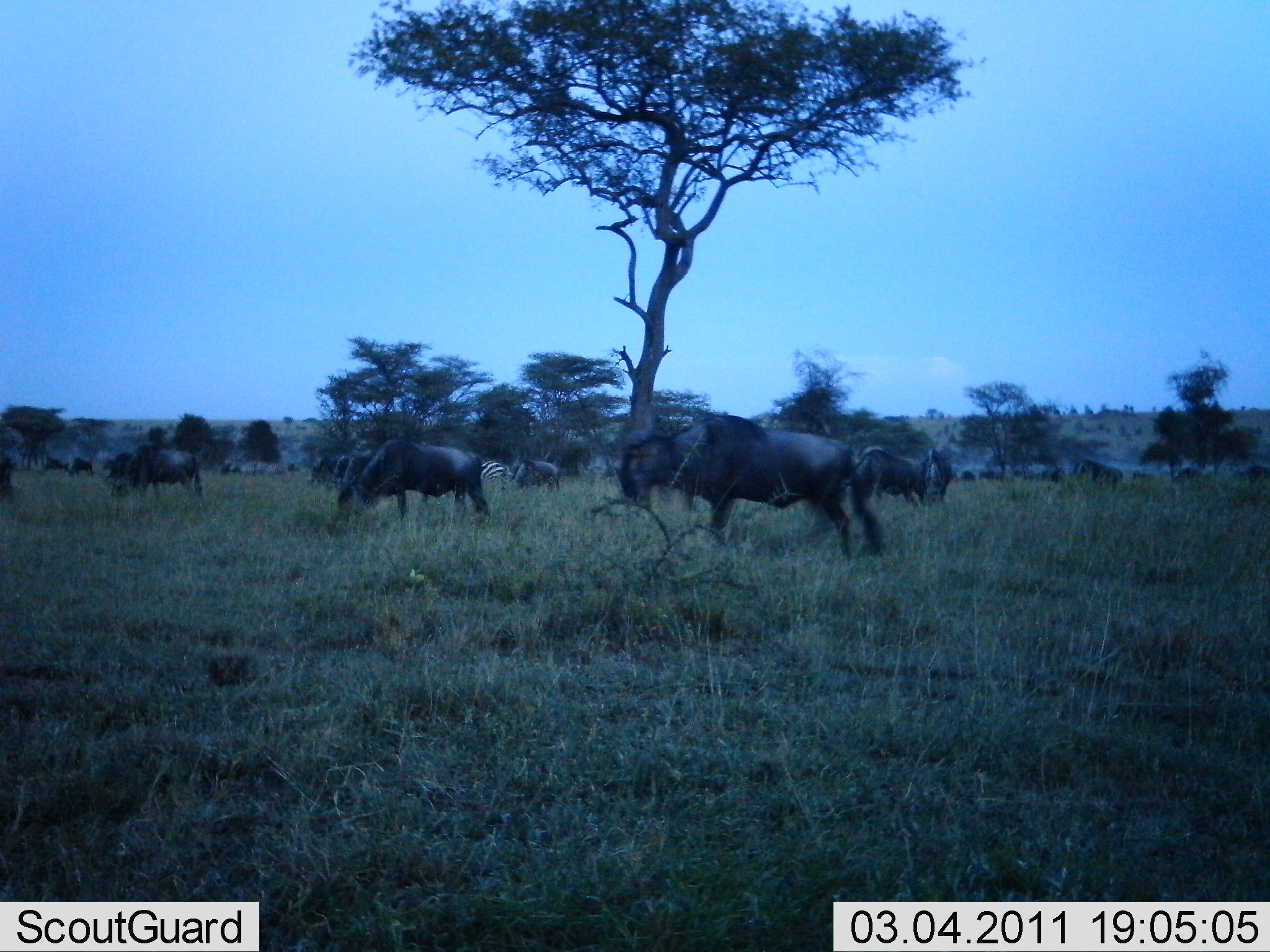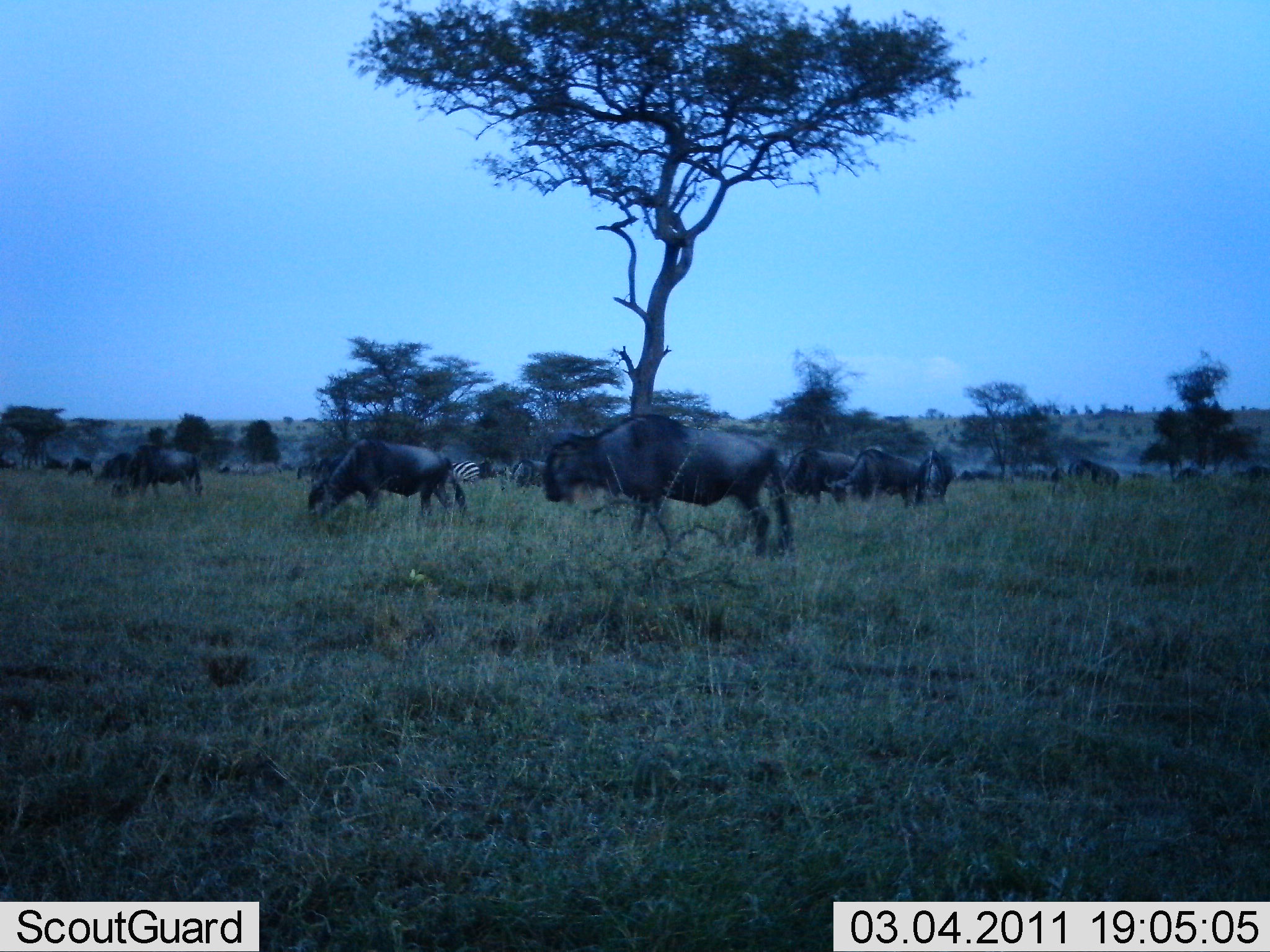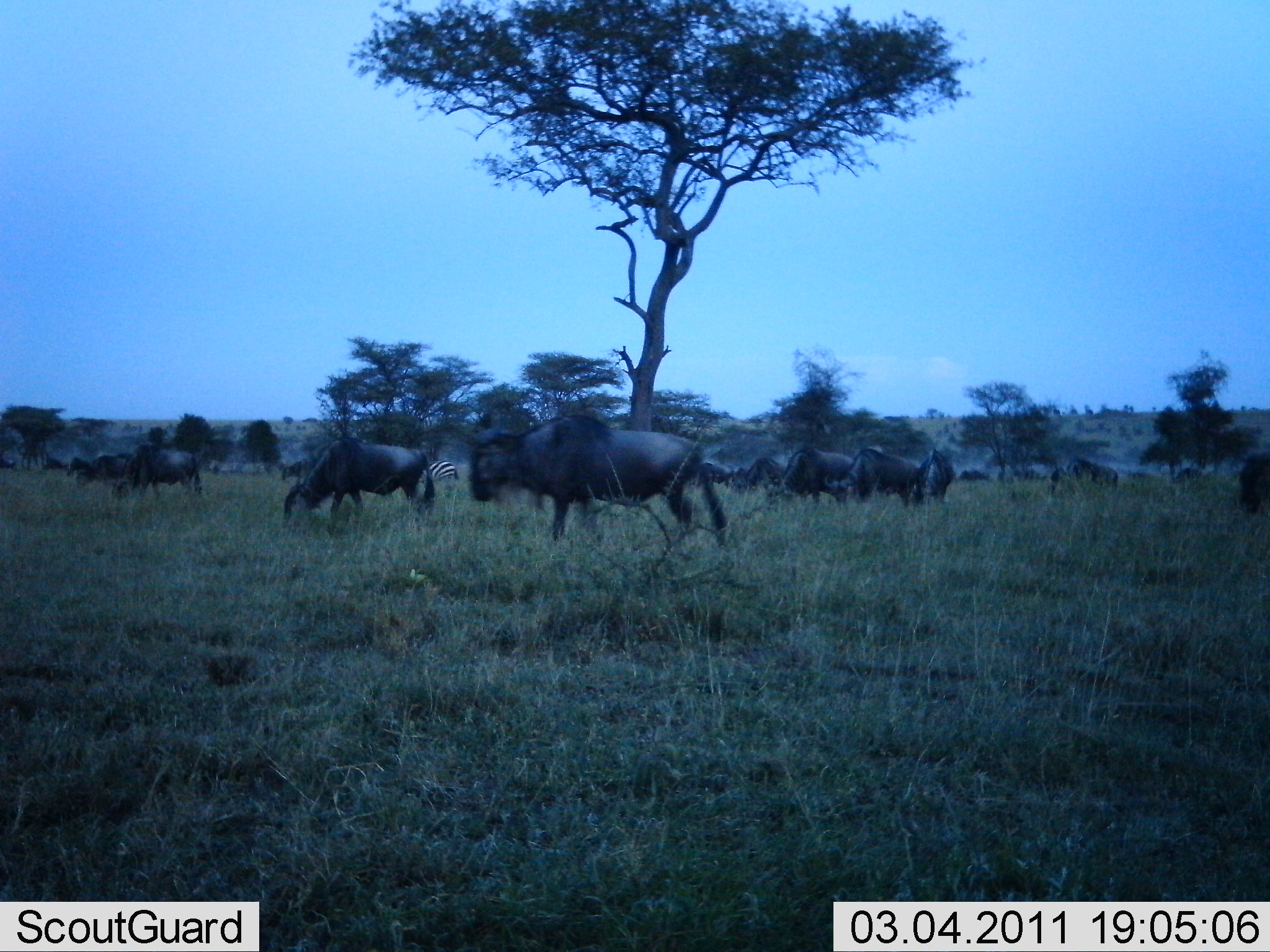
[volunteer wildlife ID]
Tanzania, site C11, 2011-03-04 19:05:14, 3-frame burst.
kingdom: Animalia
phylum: Chordata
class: Mammalia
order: Artiodactyla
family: Bovidae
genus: Connochaetes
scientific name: Connochaetes taurinus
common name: blue wildebeest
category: wildebeest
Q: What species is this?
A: Wildebeest (blue wildebeest) (Connochaetes taurinus).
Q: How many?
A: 11-50.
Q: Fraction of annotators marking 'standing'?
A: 19%.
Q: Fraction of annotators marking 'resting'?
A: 6%.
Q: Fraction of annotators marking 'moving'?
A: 75%.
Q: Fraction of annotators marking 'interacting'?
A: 0%.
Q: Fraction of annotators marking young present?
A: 0%.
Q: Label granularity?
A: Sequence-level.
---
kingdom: Animalia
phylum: Chordata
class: Mammalia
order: Perissodactyla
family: Equidae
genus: Equus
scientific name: Equus quagga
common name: plains zebra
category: zebra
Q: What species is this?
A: Zebra (plains zebra) (Equus quagga).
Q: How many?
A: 1.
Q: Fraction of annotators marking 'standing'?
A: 27%.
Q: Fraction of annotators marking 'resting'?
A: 0%.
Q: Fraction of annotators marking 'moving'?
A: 73%.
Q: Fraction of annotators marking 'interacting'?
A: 0%.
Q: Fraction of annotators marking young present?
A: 0%.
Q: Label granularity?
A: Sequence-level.